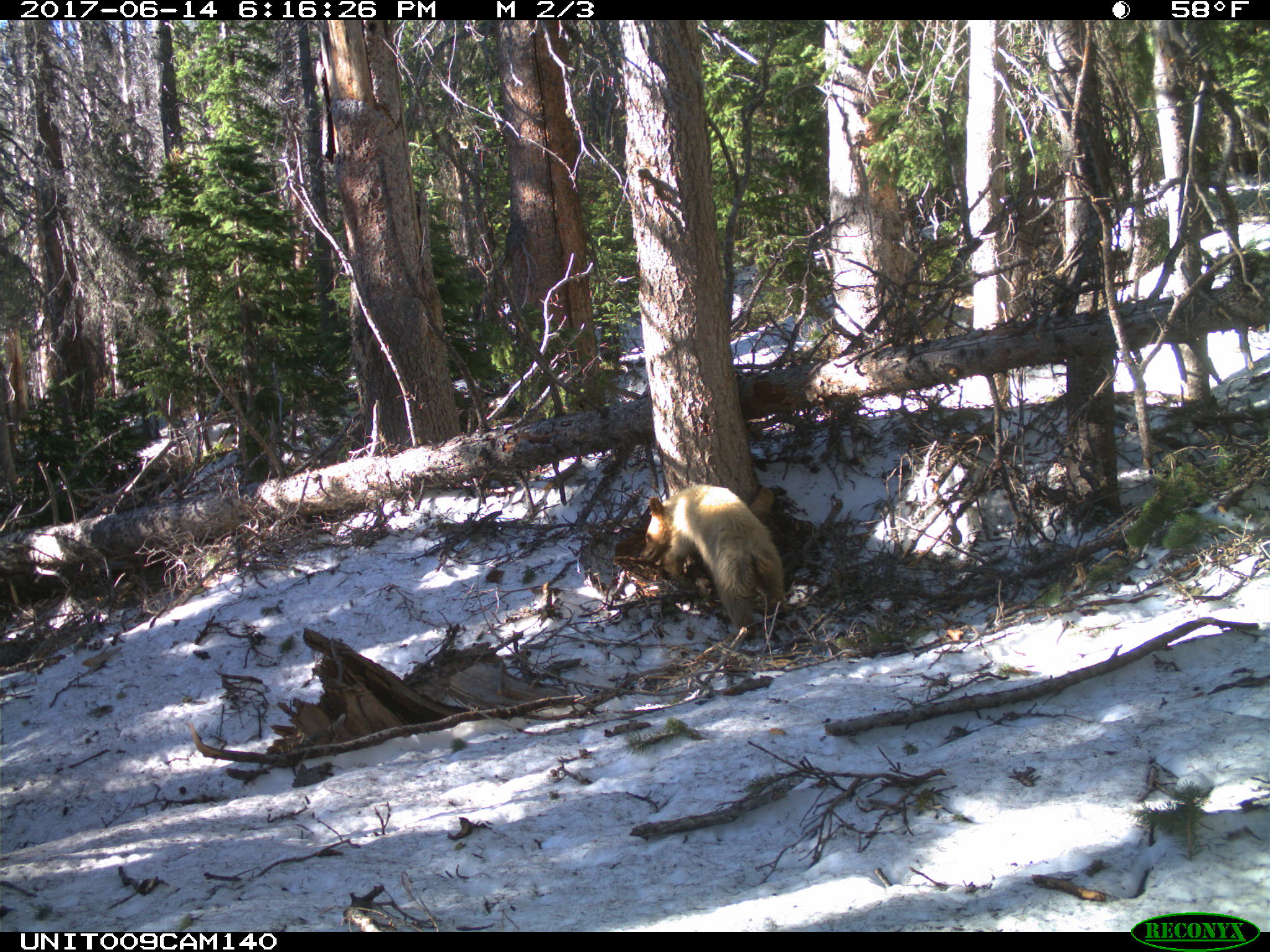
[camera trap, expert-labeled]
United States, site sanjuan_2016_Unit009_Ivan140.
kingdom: Animalia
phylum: Chordata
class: Mammalia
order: Carnivora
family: Ursidae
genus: Ursus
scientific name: Ursus americanus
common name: american black bear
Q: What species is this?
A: Ursus americanus (american black bear).